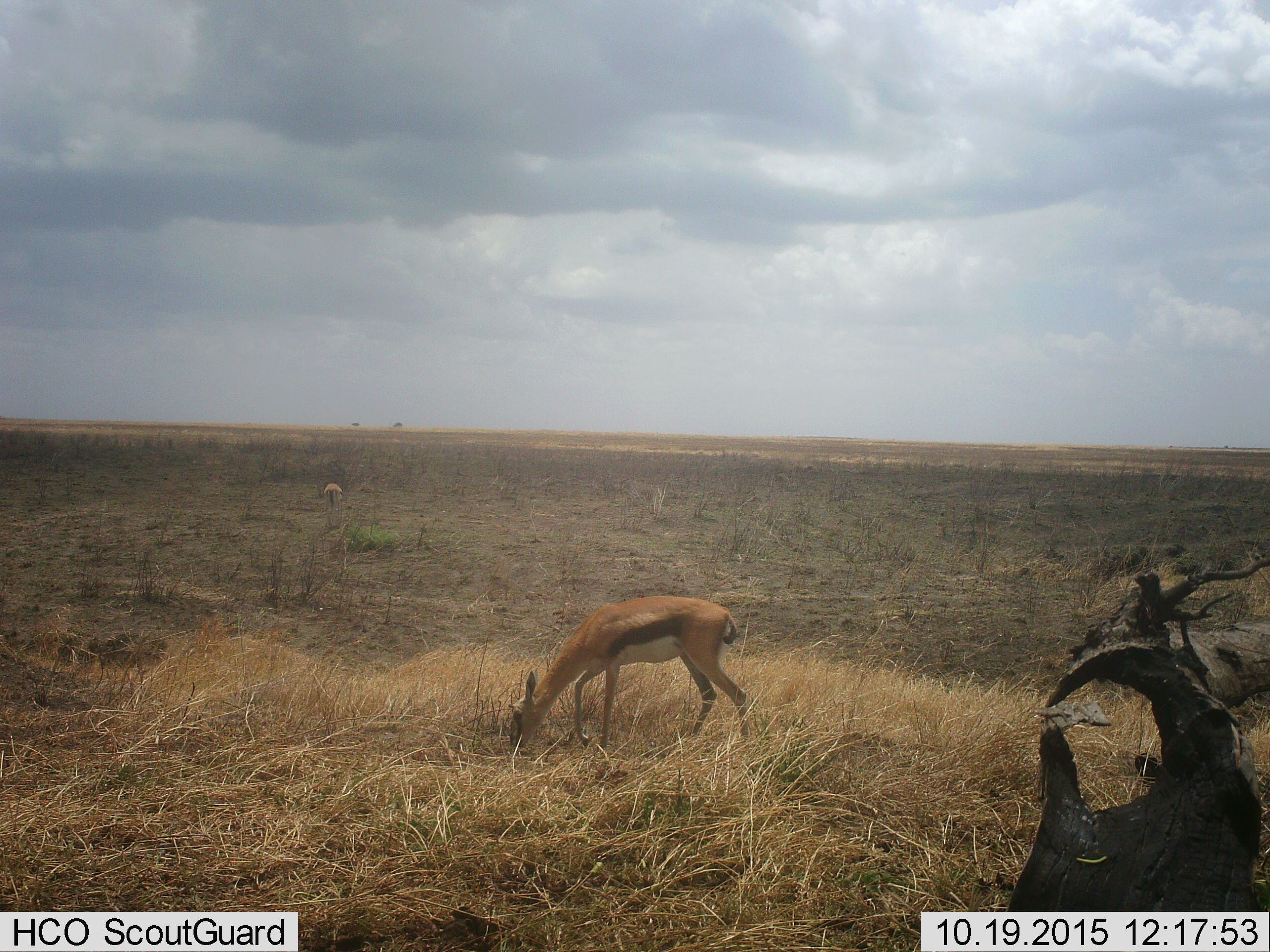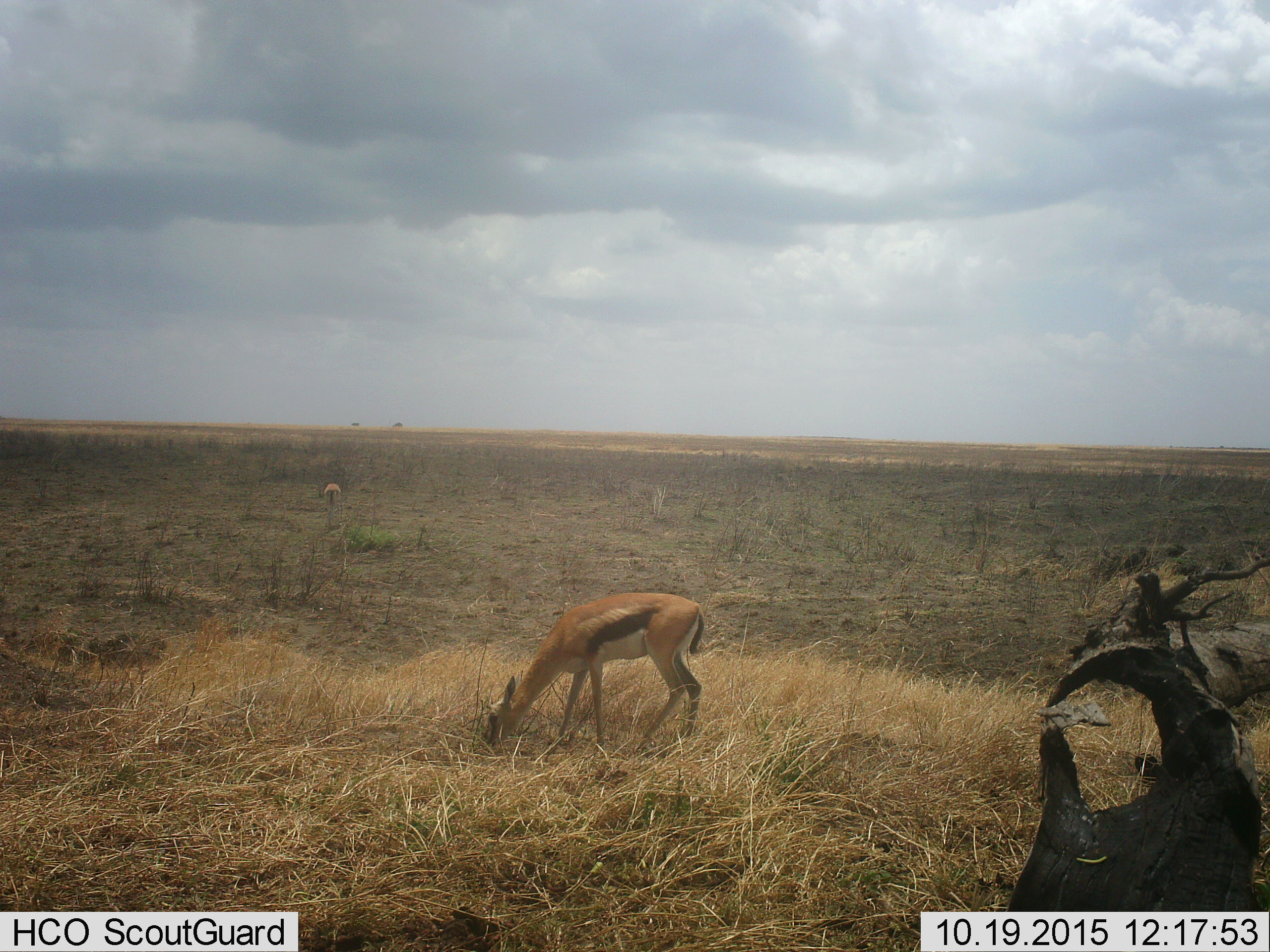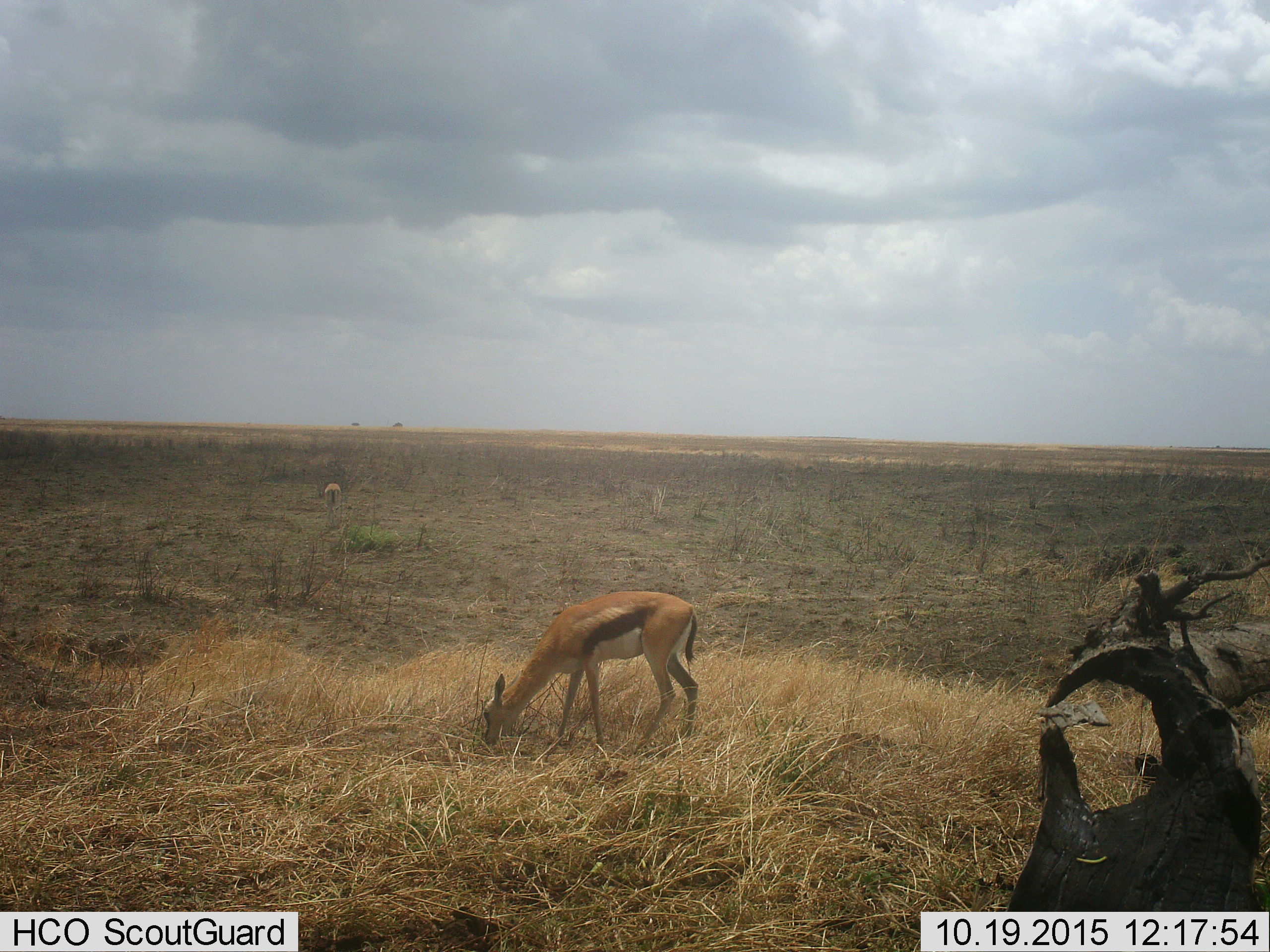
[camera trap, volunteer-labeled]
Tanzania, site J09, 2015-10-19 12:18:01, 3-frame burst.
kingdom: Animalia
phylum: Chordata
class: Mammalia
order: Artiodactyla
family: Bovidae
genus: Eudorcas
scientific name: Eudorcas thomsonii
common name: thomson's gazelle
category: gazellethomsons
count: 2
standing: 10%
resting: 0%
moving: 20%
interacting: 0%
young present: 0%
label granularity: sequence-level